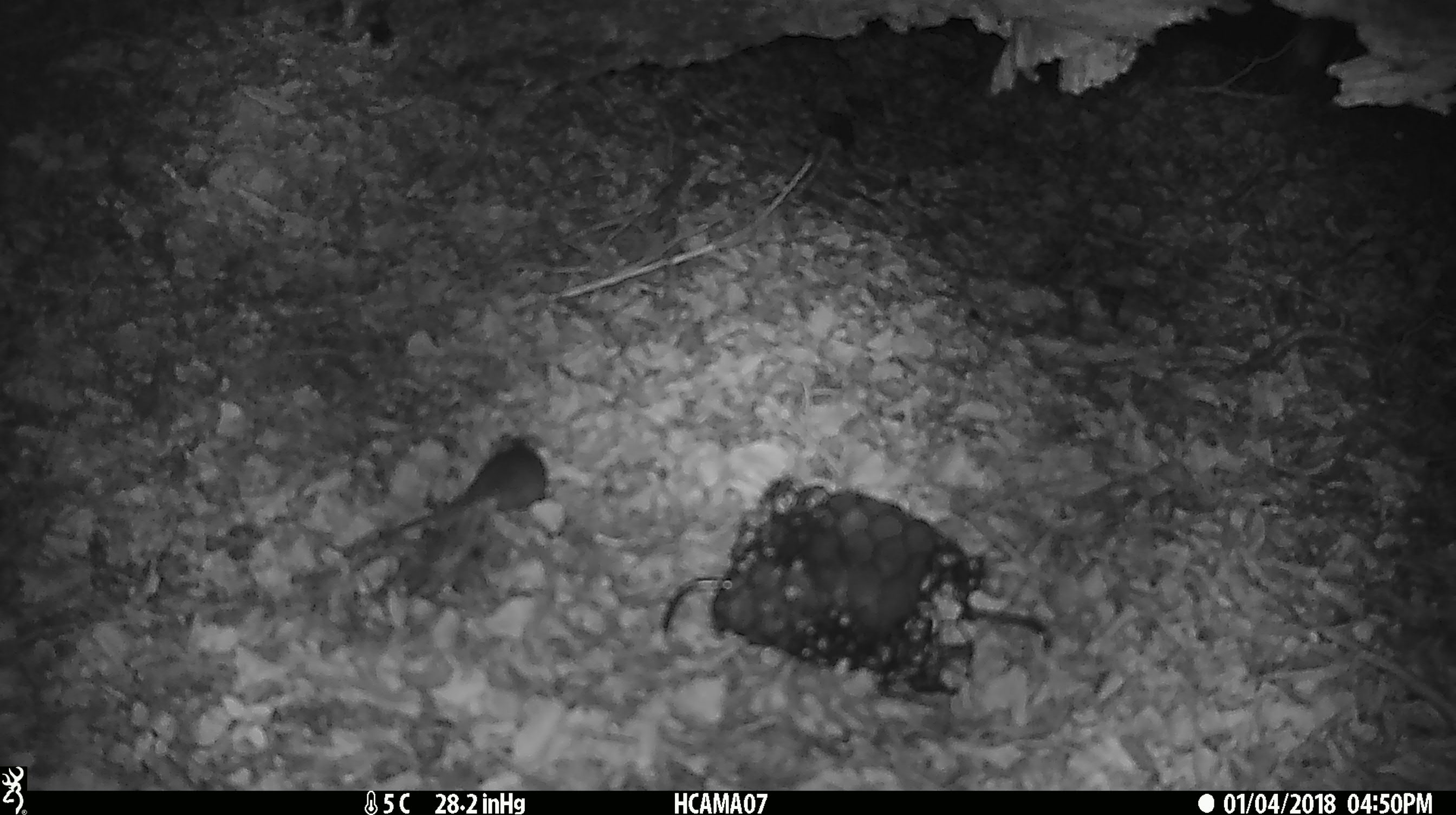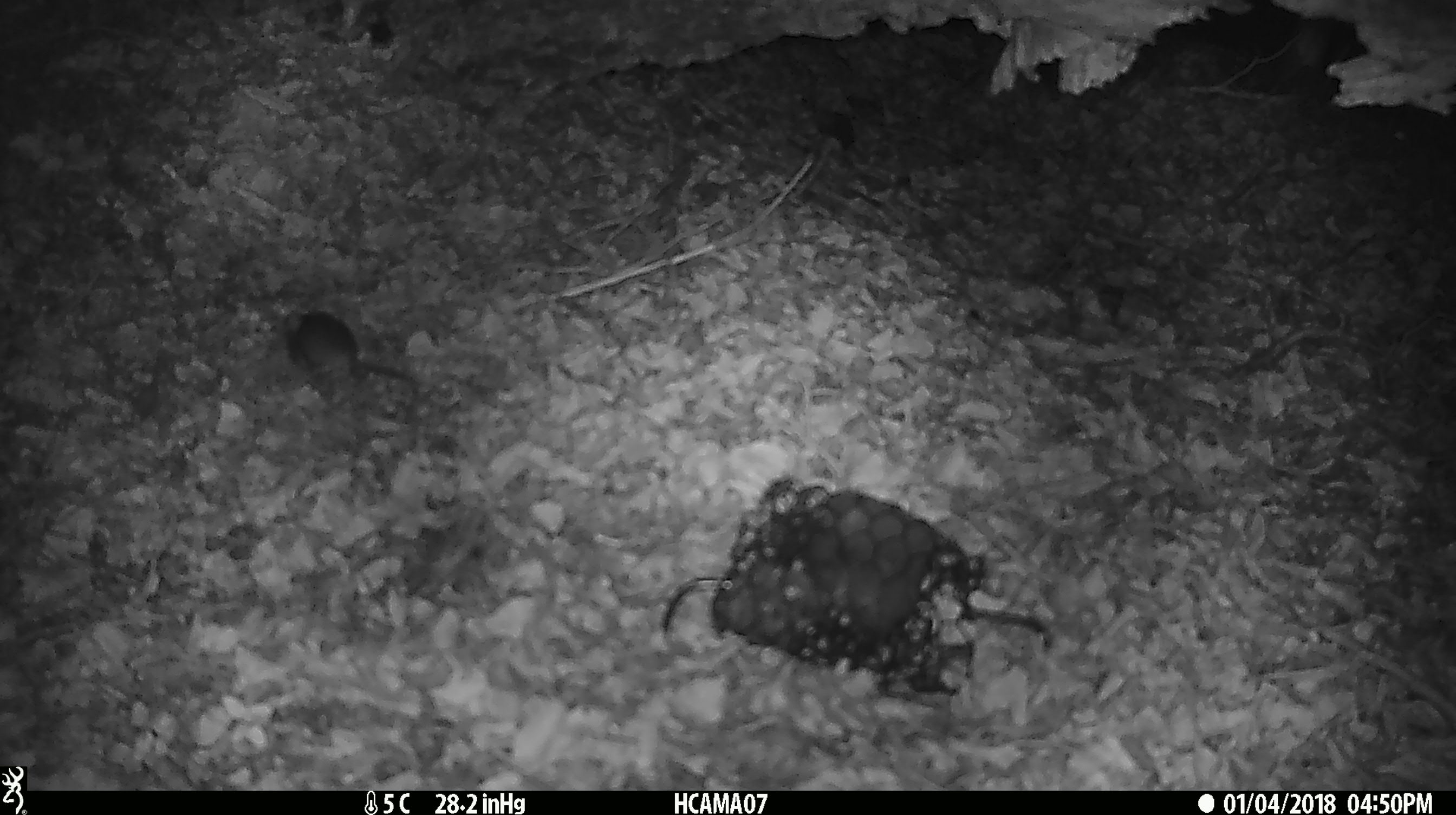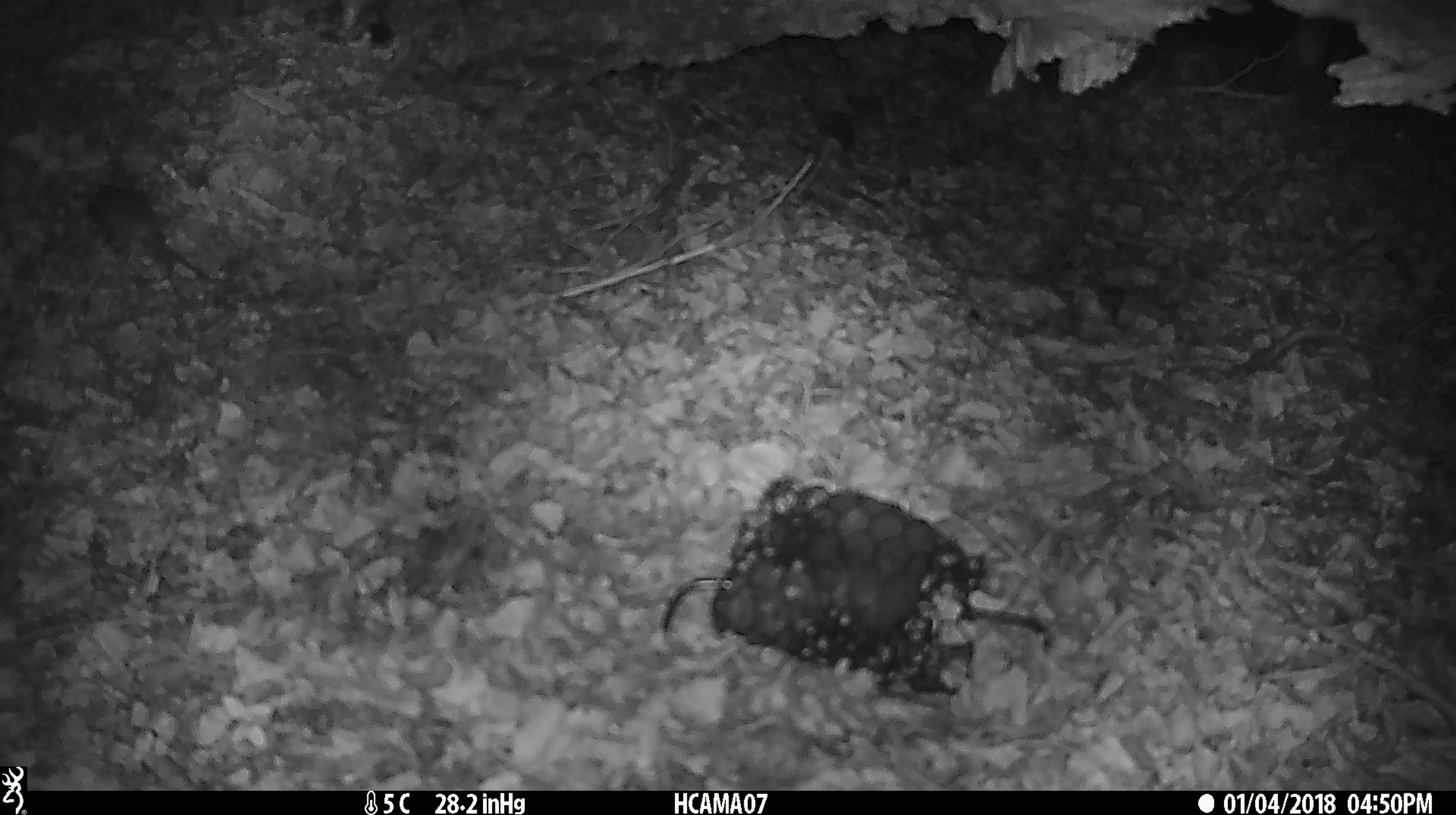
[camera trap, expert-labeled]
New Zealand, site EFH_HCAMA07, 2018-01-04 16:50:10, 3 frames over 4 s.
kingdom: Animalia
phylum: Chordata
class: Mammalia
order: Rodentia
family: Muridae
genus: Mus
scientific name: Mus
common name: mouse